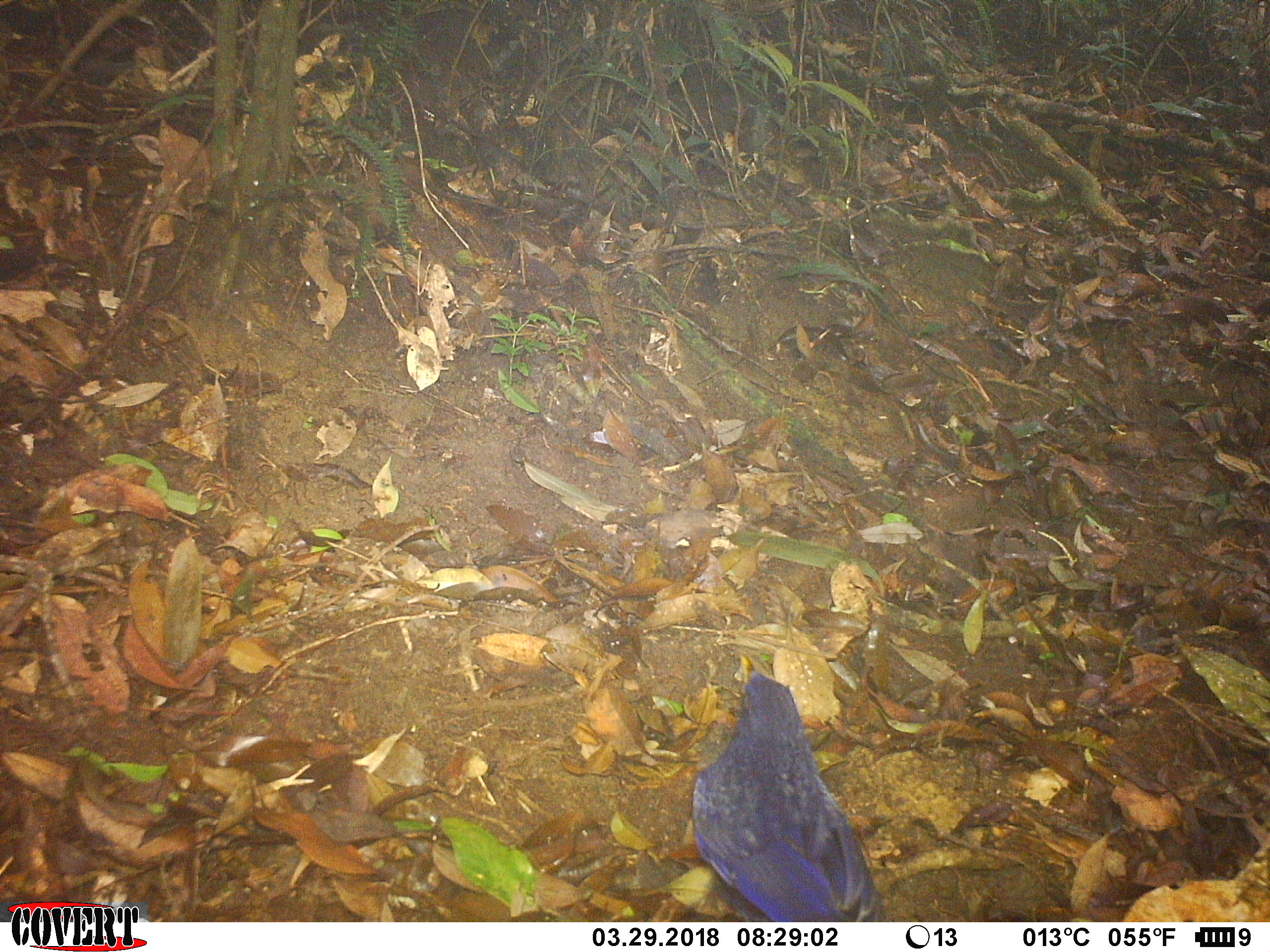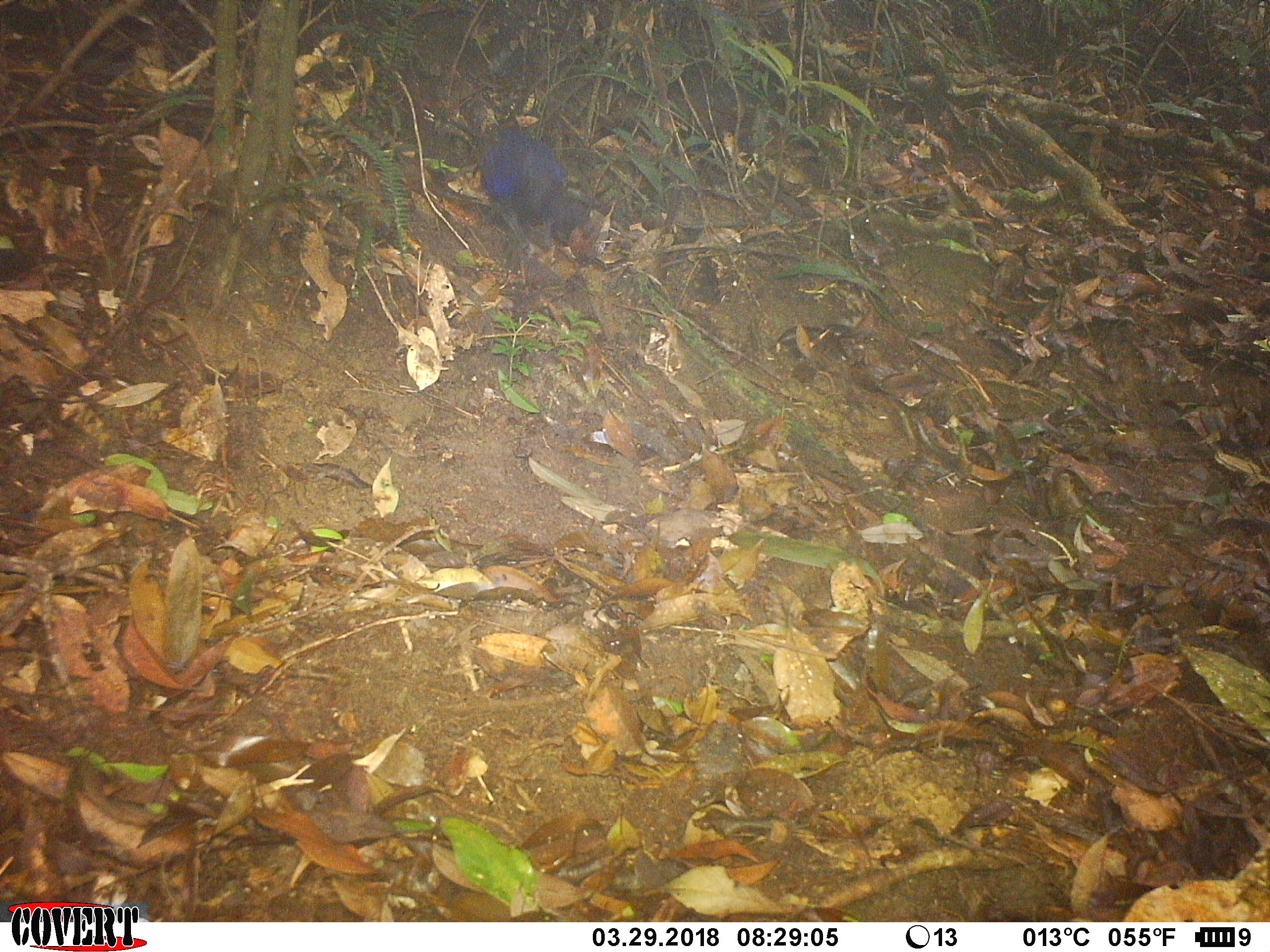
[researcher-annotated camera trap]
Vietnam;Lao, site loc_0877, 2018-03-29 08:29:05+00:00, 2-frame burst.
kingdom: Animalia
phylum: Chordata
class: Aves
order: Passeriformes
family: Muscicapidae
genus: Myophonus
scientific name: Myophonus caeruleus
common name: blue whistling thrush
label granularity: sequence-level